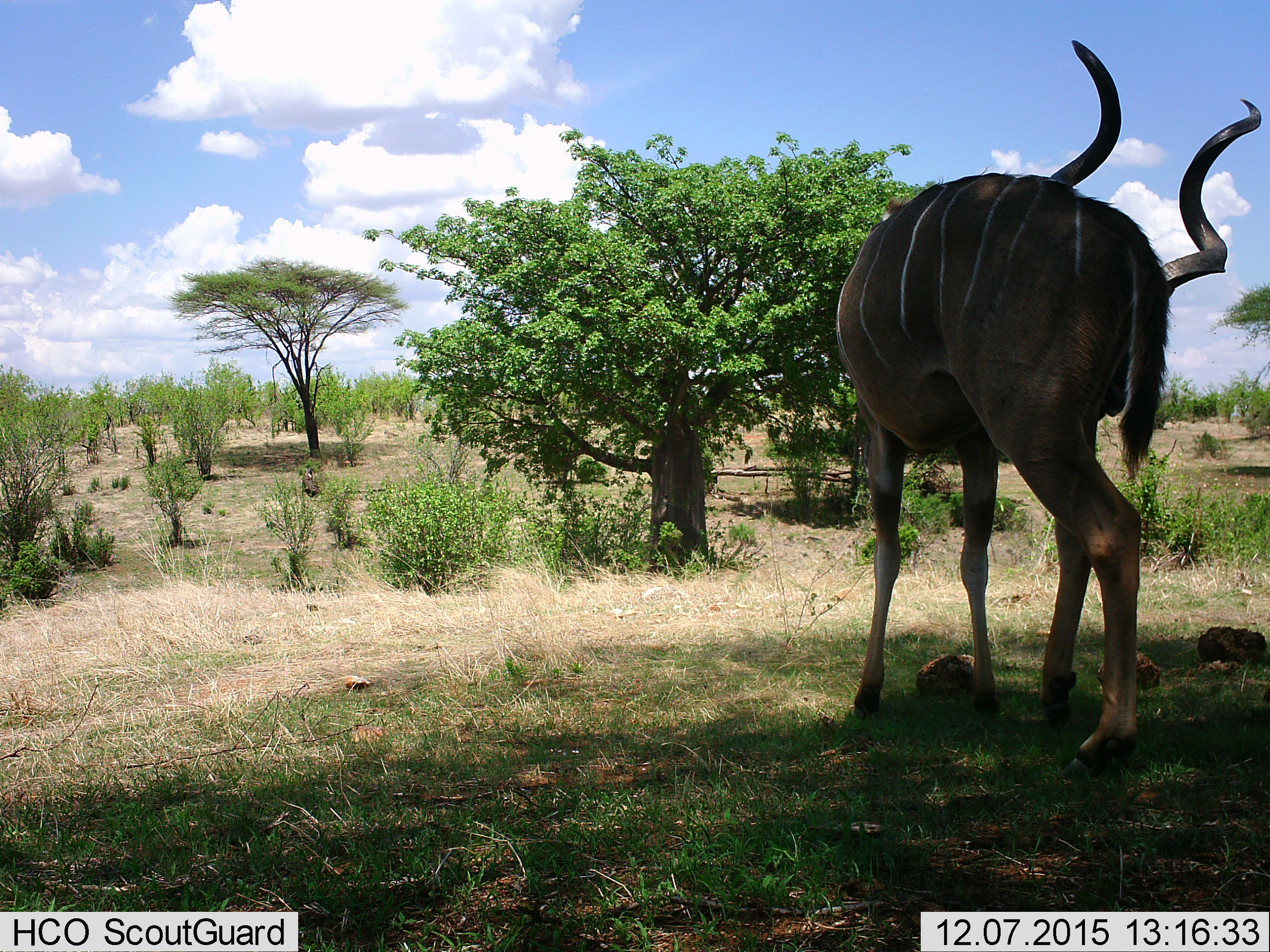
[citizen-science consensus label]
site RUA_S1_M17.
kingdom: Animalia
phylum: Chordata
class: Mammalia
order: Artiodactyla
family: Bovidae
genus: Tragelaphus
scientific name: Tragelaphus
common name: kudu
Kudu (Tragelaphus), count 1. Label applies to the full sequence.